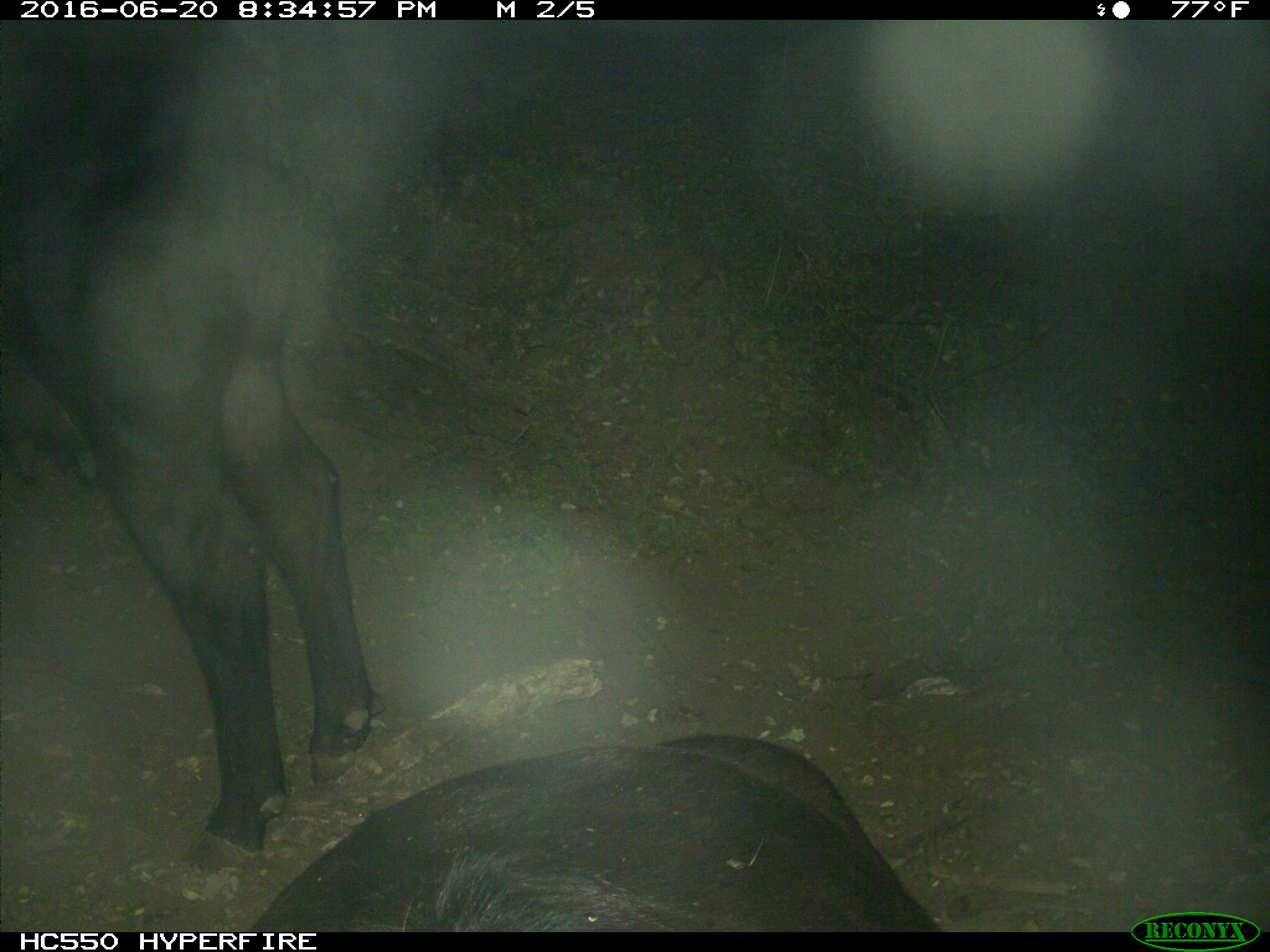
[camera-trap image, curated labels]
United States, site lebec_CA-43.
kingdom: Animalia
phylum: Chordata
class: Mammalia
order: Artiodactyla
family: Bovidae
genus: Bos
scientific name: Bos taurus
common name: domestic cow